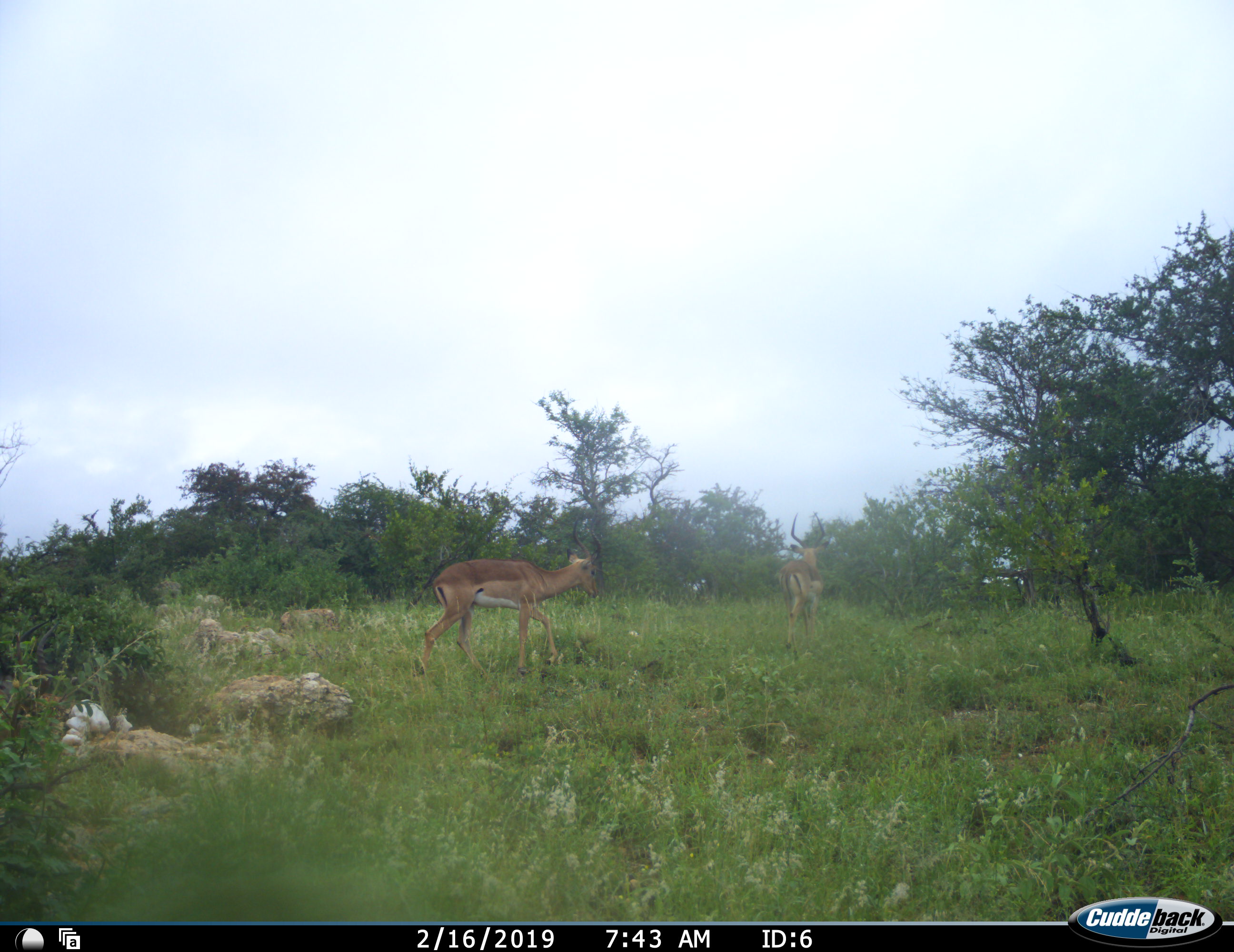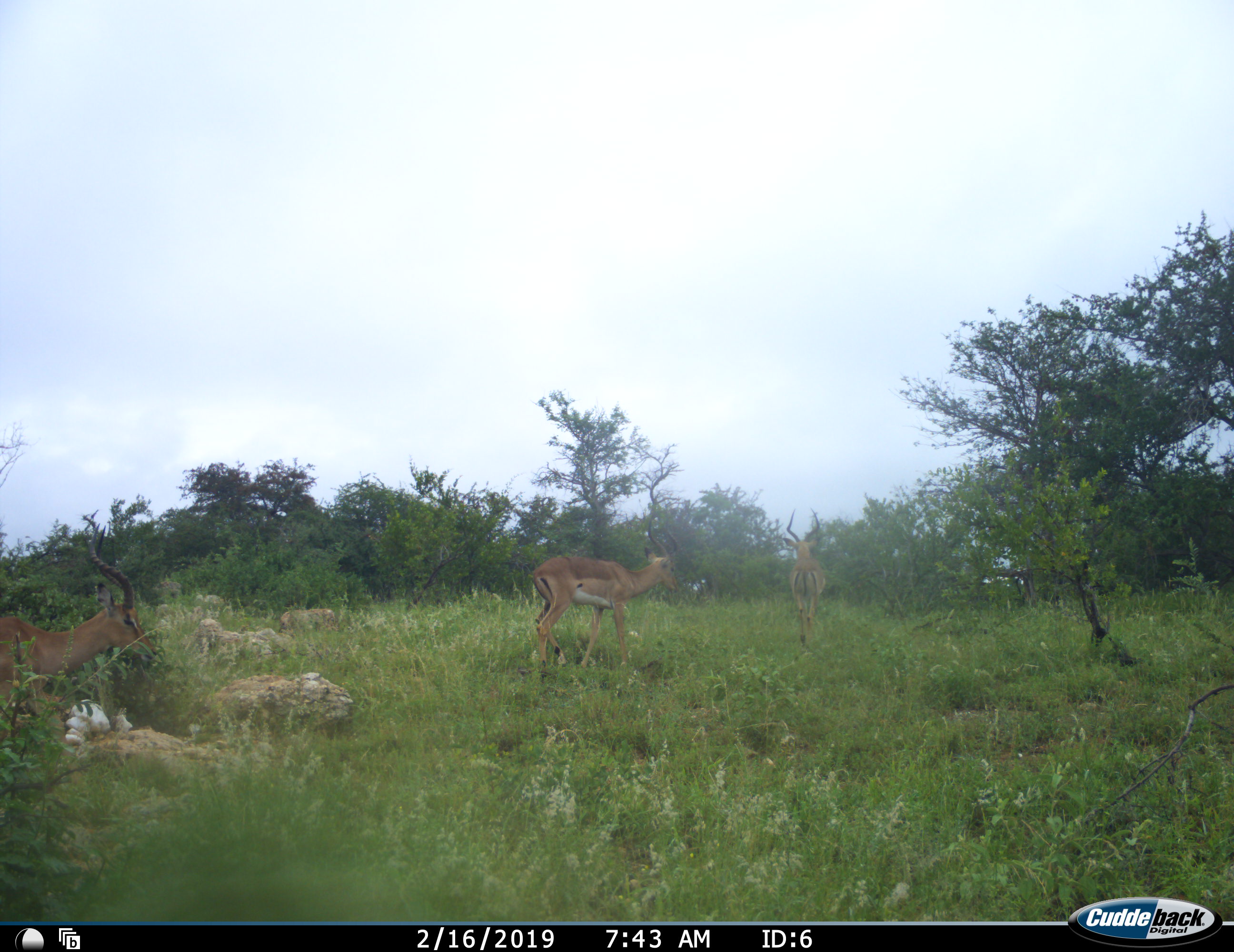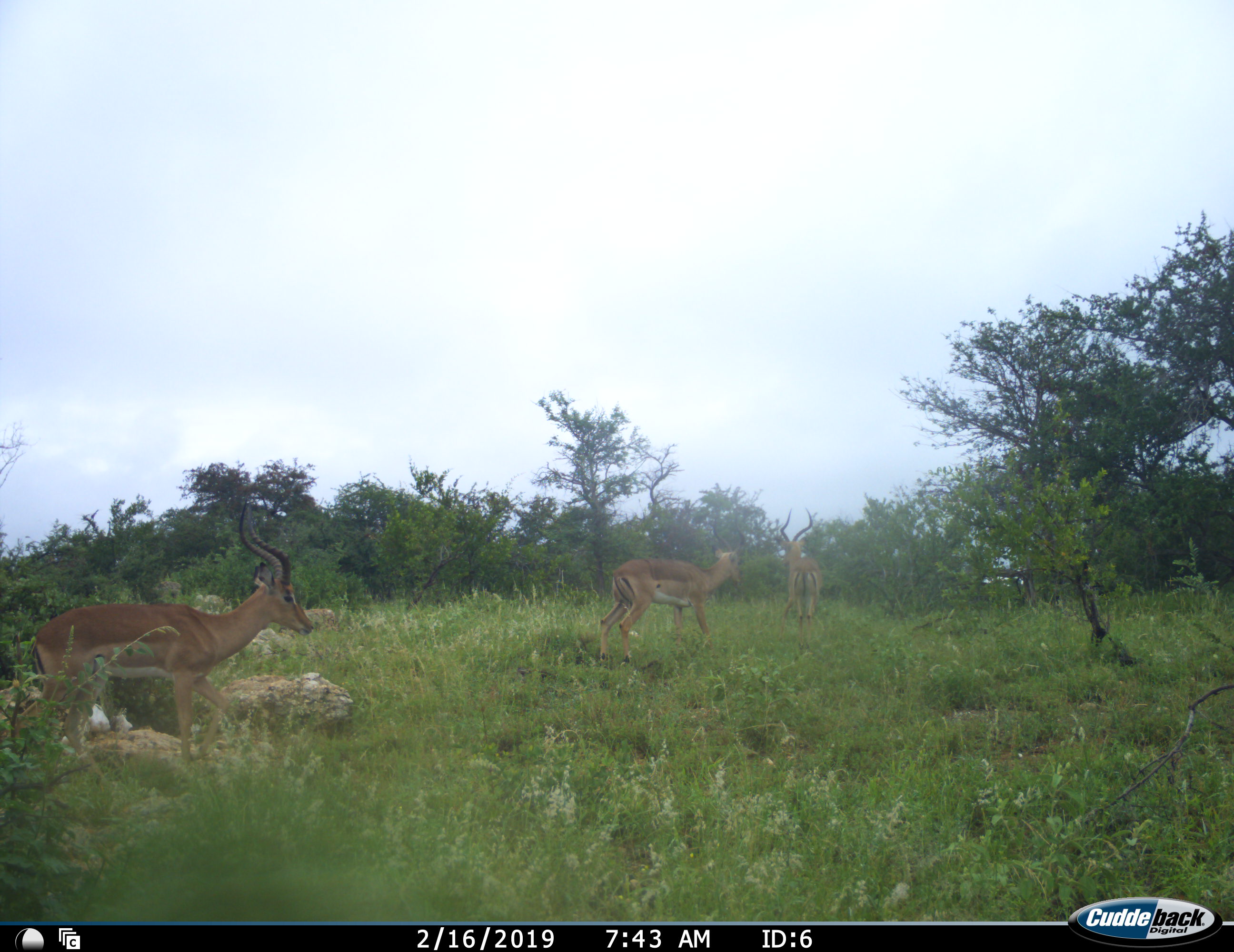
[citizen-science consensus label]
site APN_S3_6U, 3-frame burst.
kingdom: Animalia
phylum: Chordata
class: Mammalia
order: Artiodactyla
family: Bovidae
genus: Aepyceros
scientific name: Aepyceros melampus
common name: impala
Impala (Aepyceros melampus), count 3. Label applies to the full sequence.